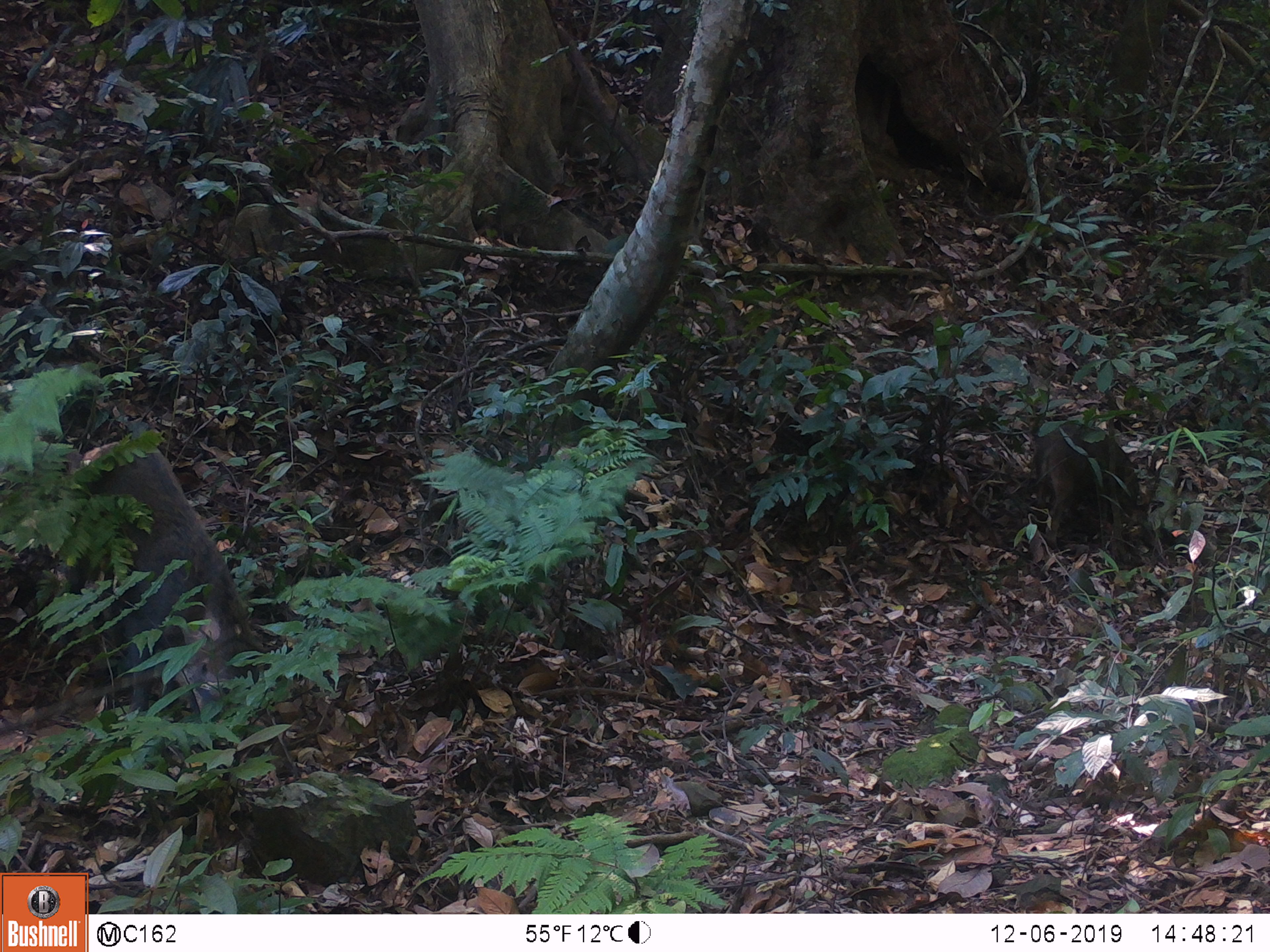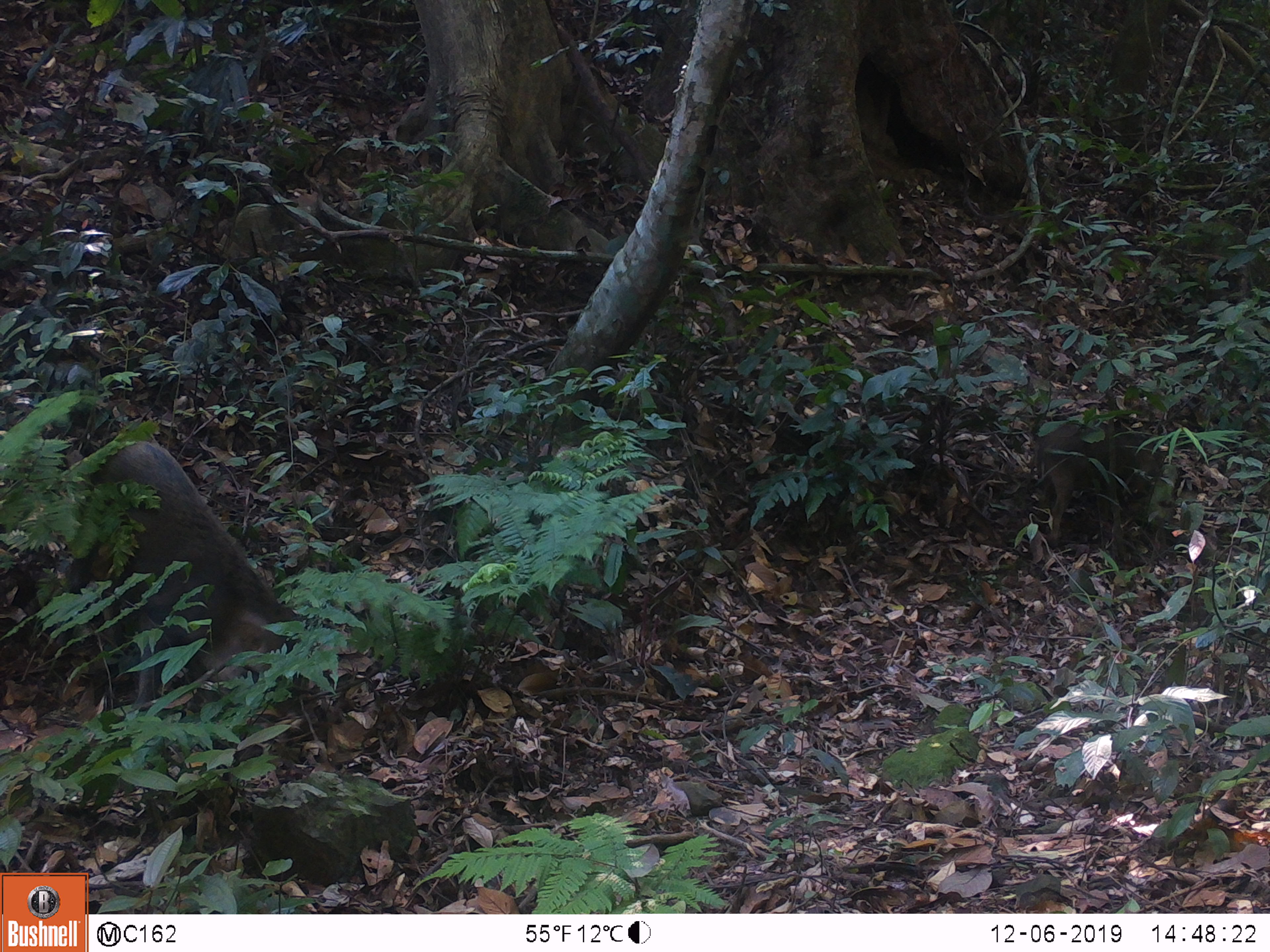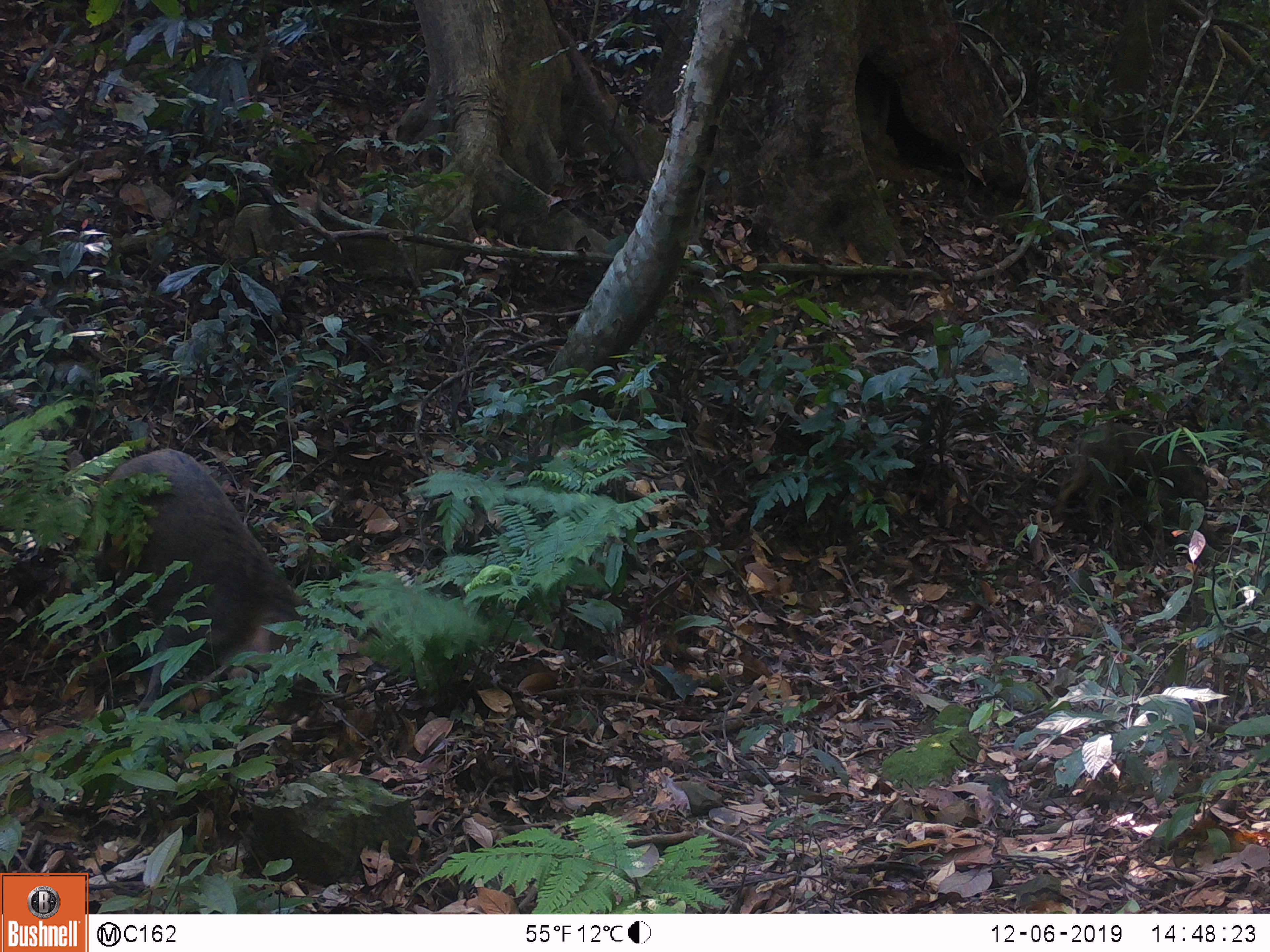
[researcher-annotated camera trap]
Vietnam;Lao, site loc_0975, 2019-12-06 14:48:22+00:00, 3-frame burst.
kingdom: Animalia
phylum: Chordata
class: Mammalia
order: Artiodactyla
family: Suidae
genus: Sus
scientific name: Sus scrofa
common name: eurasian wild pig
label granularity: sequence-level